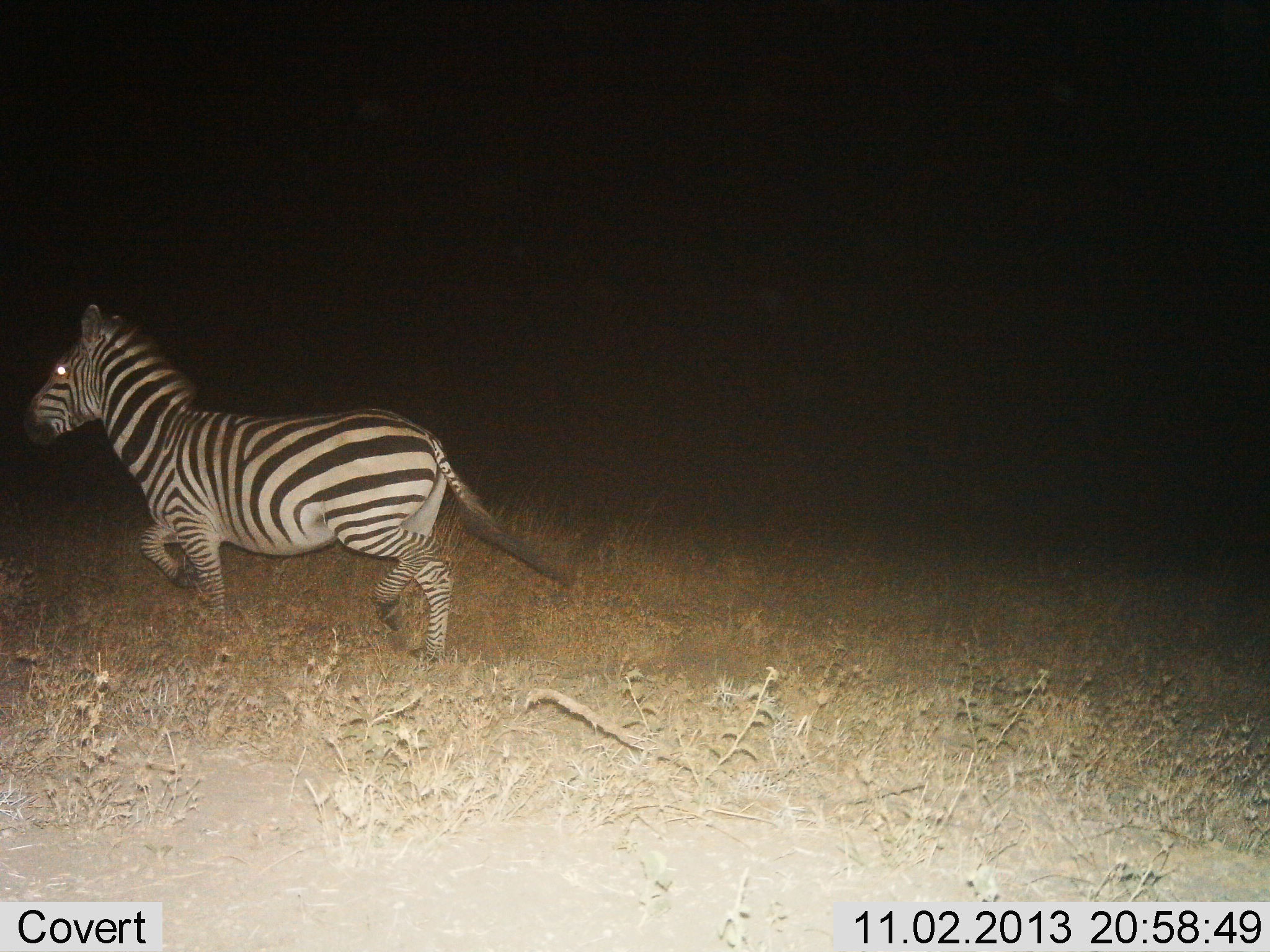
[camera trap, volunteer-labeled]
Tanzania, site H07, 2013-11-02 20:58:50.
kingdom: Animalia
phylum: Chordata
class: Mammalia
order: Perissodactyla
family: Equidae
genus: Equus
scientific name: Equus quagga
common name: plains zebra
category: zebra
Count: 1.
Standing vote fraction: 0%.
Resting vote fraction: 0%.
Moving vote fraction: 100%.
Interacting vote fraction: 0%.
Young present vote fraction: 0%.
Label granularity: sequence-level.